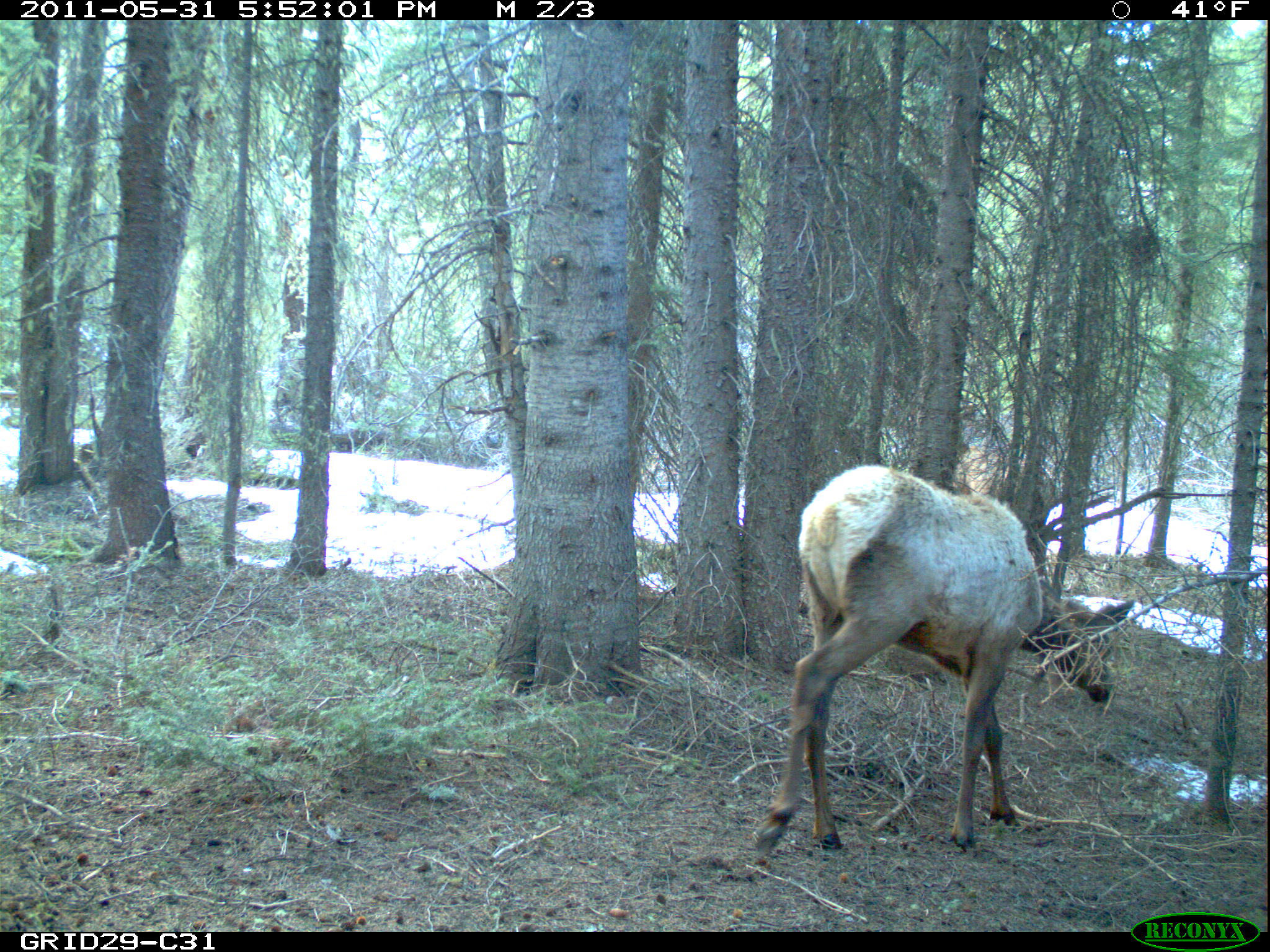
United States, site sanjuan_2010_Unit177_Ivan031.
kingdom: Animalia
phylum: Chordata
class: Mammalia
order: Artiodactyla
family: Cervidae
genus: Cervus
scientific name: Cervus elaphus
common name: red deer